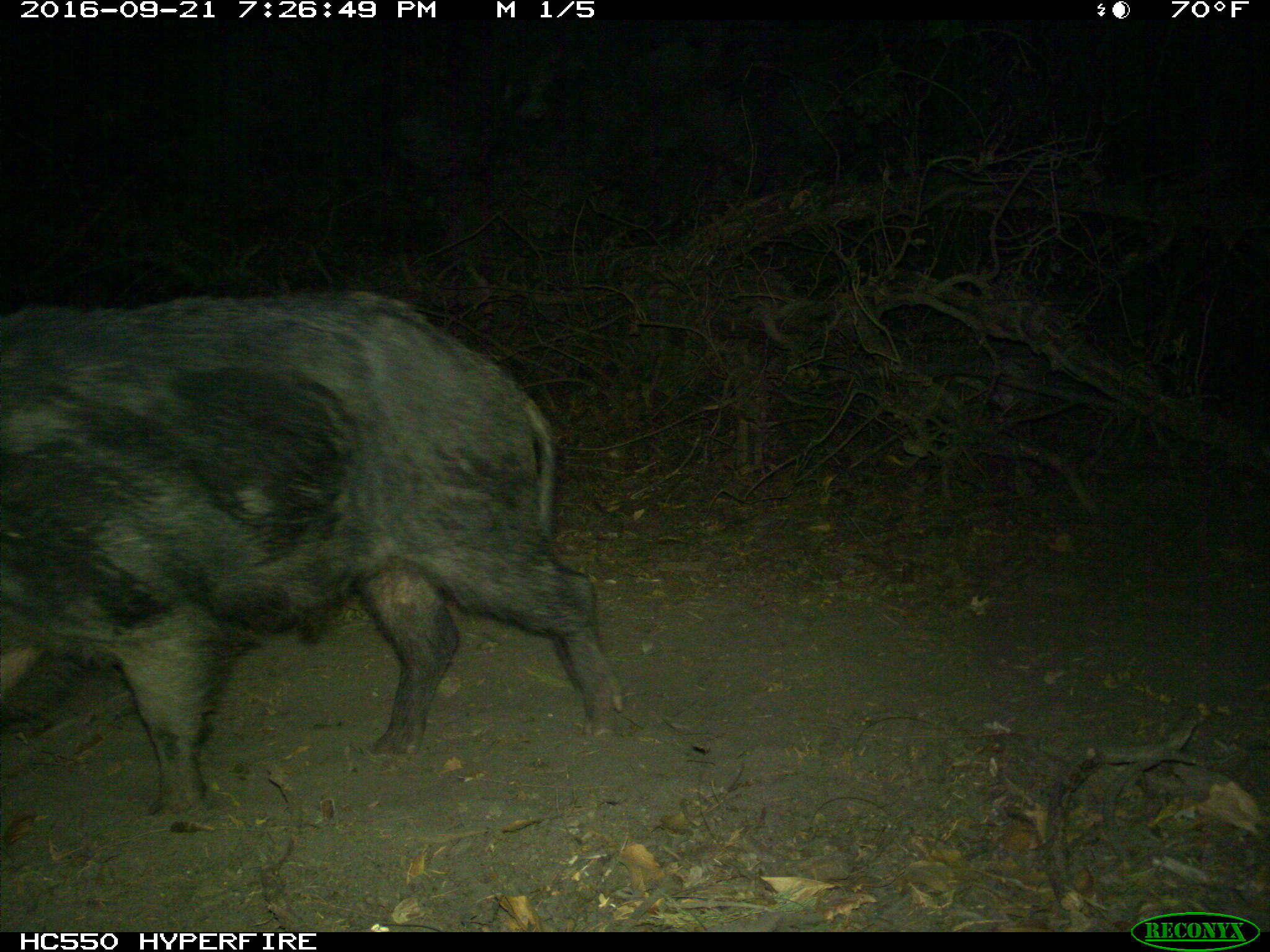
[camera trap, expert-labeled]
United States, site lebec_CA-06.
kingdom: Animalia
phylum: Chordata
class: Mammalia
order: Artiodactyla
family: Suidae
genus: Sus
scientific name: Sus scrofa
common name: wild boar